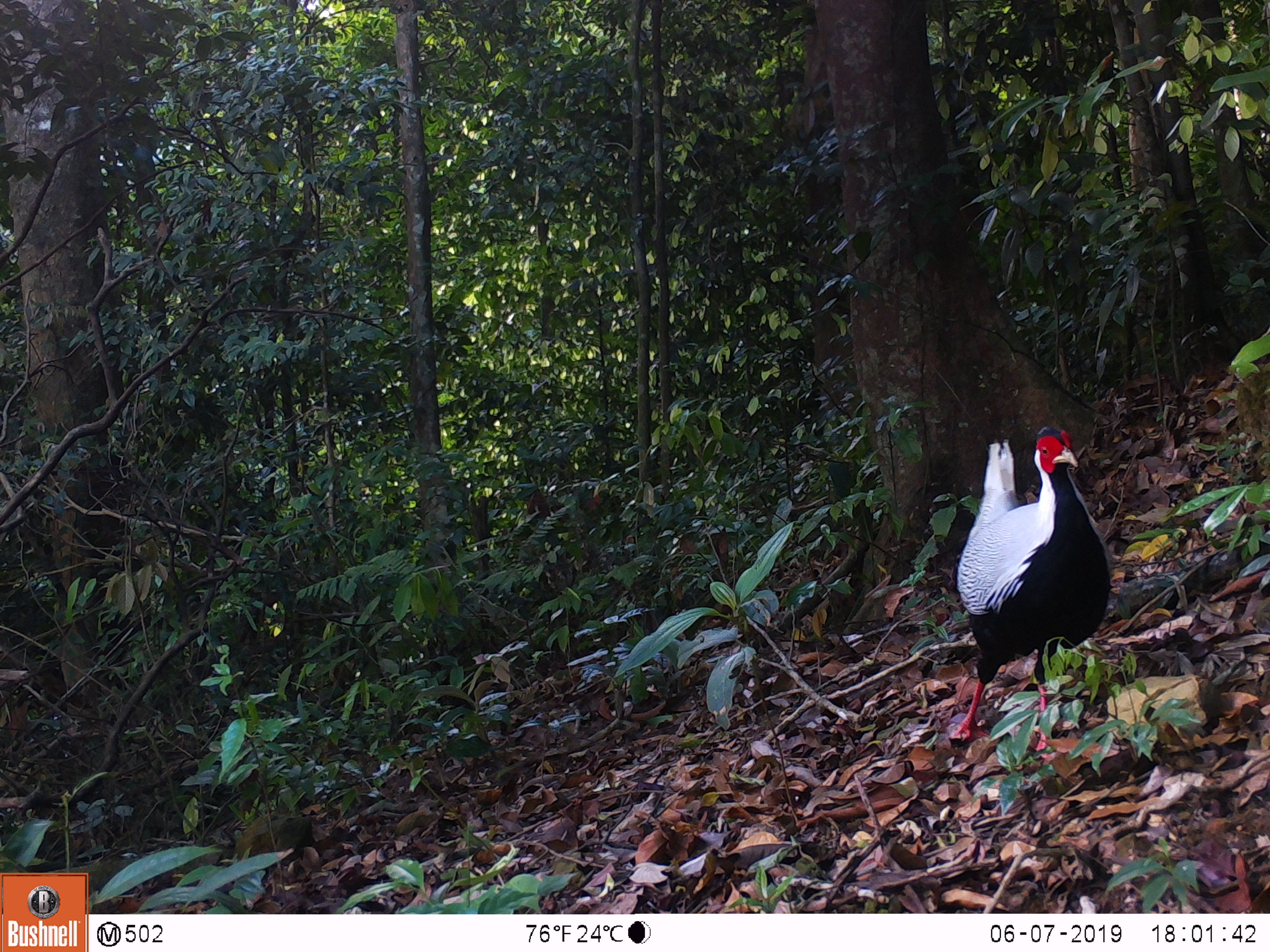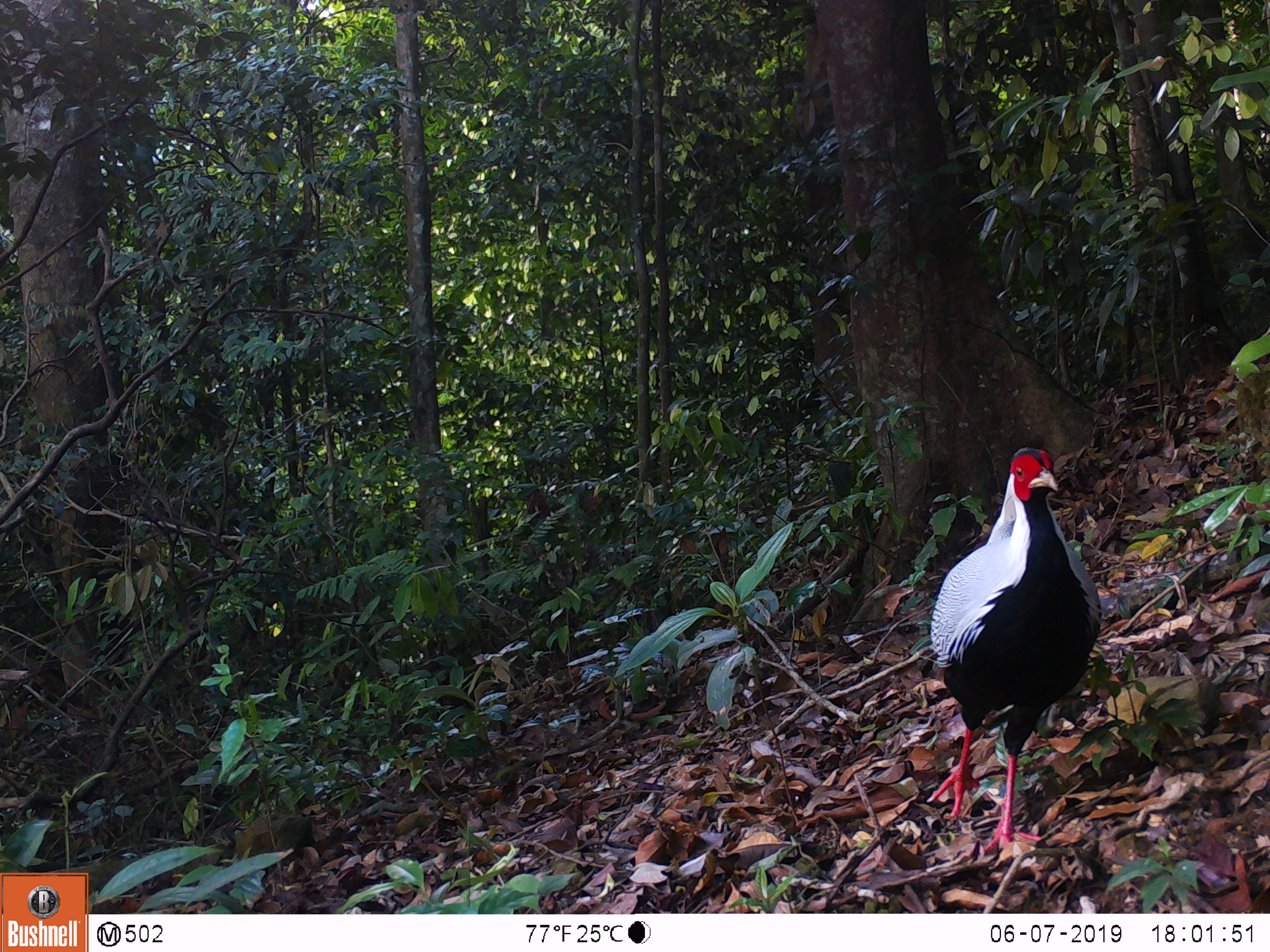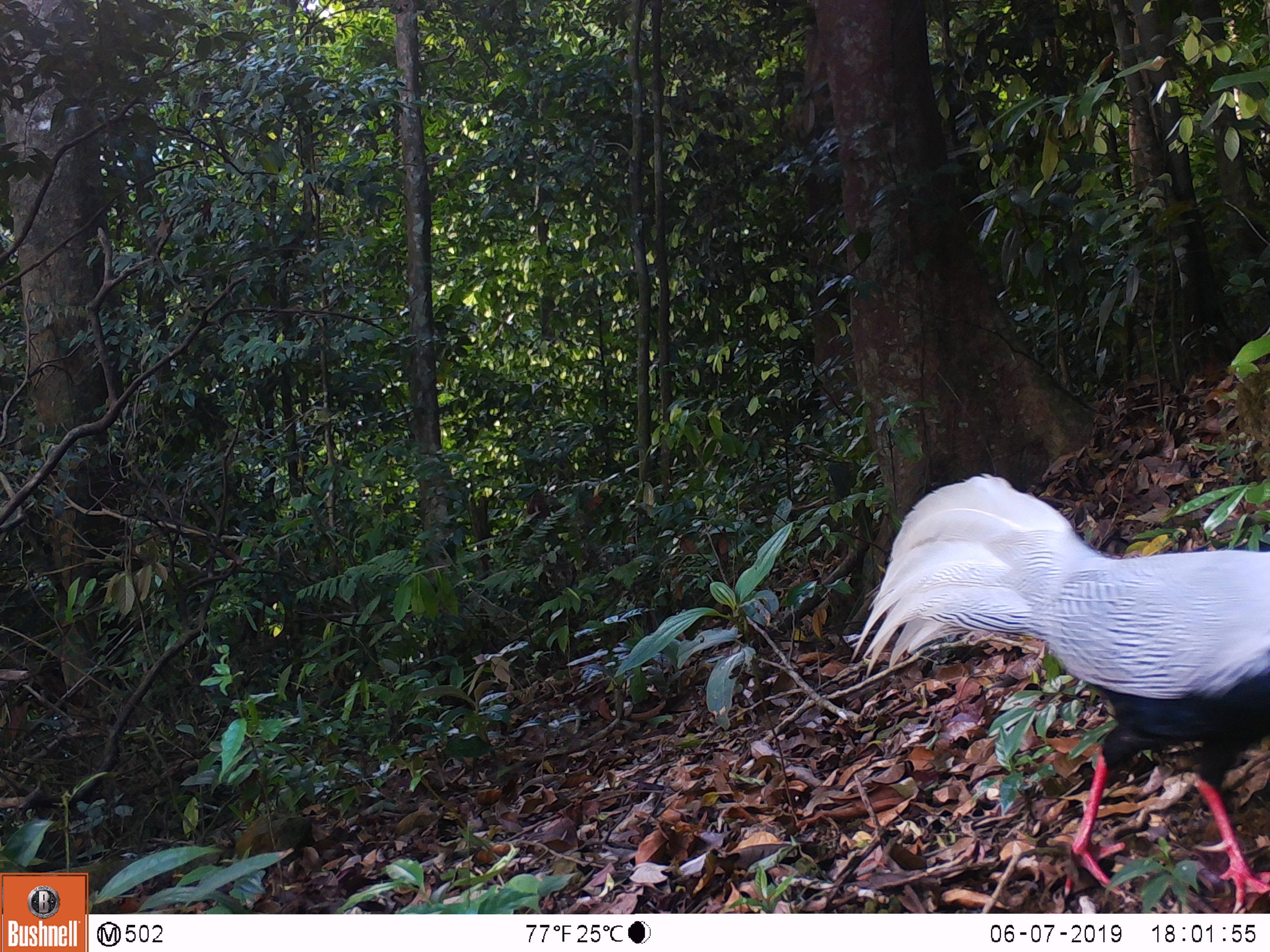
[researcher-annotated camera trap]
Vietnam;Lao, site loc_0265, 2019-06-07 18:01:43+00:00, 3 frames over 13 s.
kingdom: Animalia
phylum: Chordata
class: Aves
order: Galliformes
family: Phasianidae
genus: Lophura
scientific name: Lophura nycthemera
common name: silver pheasant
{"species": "silver pheasant (Lophura nycthemera)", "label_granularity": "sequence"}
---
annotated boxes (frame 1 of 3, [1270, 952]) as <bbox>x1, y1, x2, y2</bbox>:
silver pheasant: <bbox>950, 426, 1113, 757</bbox>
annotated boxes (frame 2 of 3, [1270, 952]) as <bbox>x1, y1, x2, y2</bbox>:
silver pheasant: <bbox>929, 445, 1102, 854</bbox>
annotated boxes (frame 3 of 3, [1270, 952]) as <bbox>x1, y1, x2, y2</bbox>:
silver pheasant: <bbox>850, 471, 1269, 913</bbox>